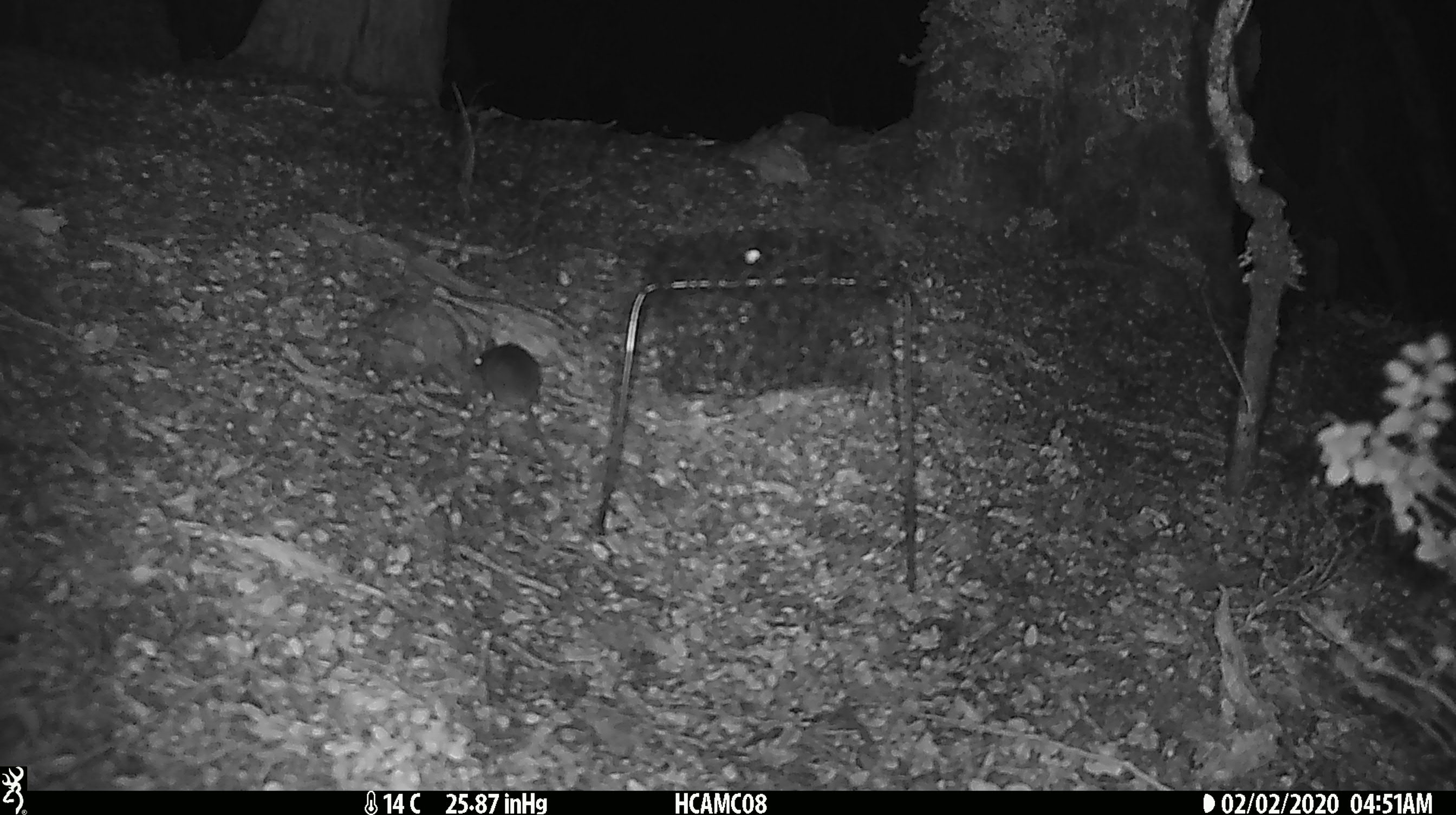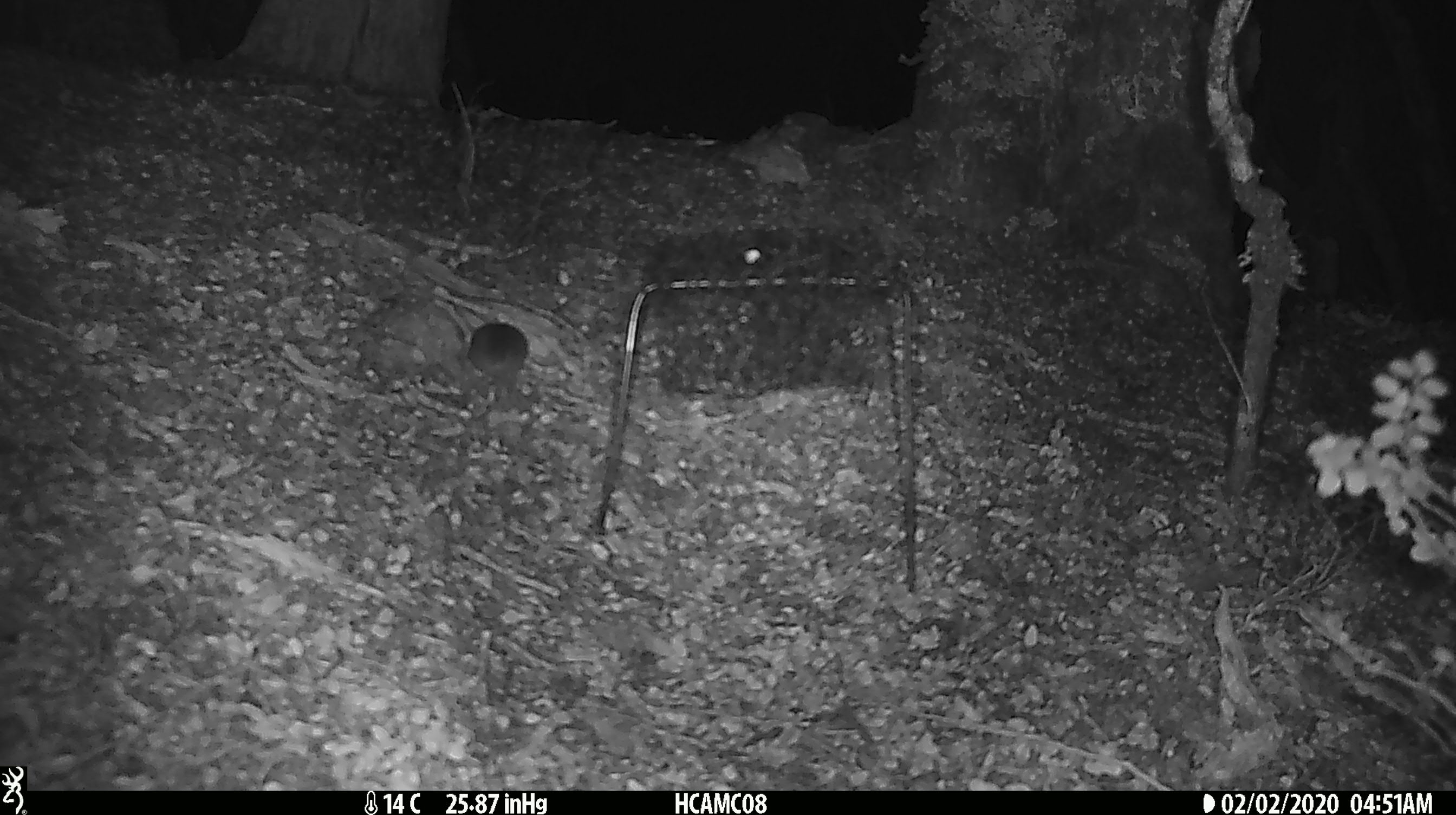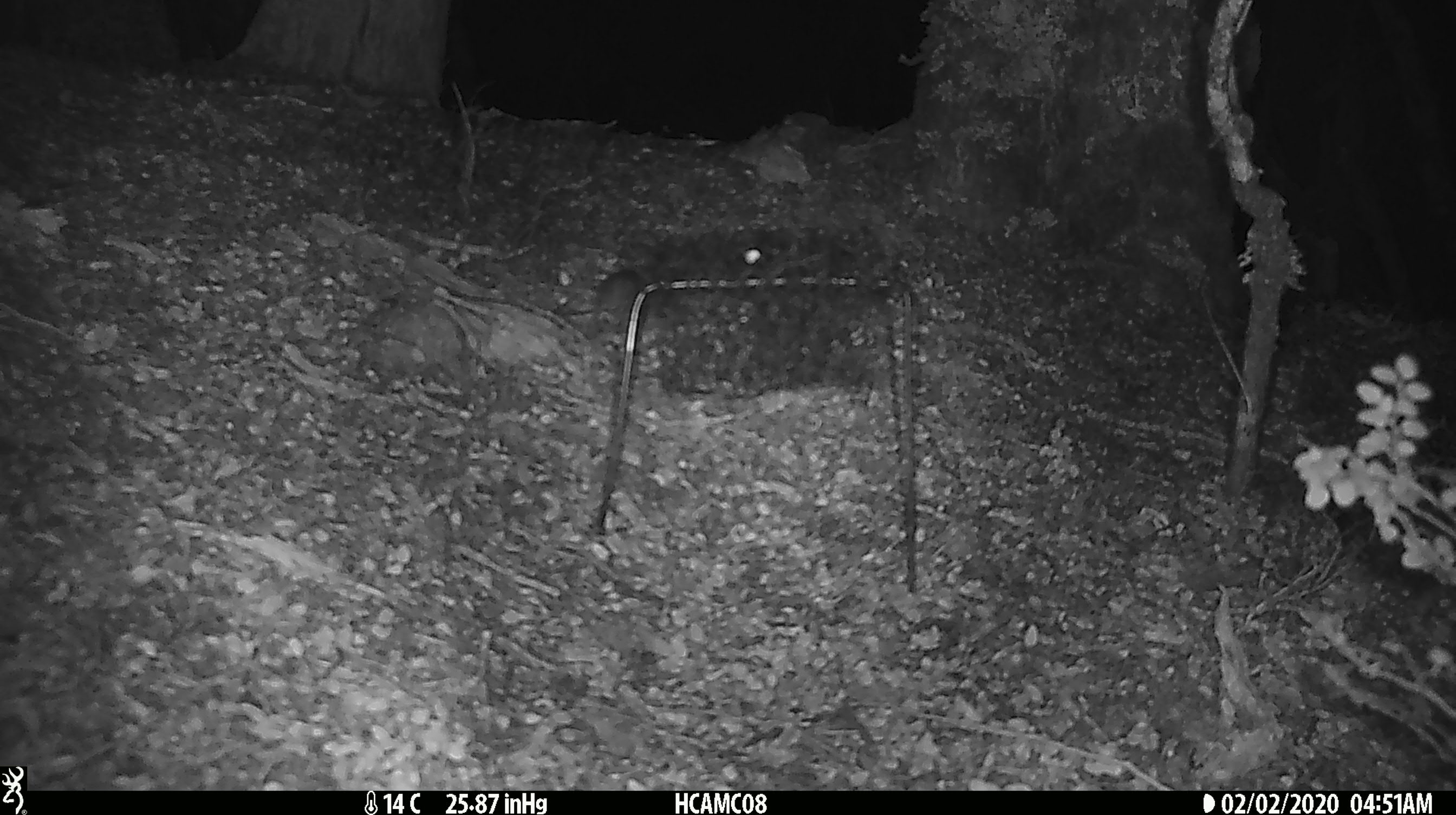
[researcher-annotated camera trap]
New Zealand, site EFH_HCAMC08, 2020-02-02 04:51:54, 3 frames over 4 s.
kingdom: Animalia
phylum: Chordata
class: Mammalia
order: Rodentia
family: Muridae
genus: Mus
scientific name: Mus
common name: mouse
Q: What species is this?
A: Mouse (Mus).